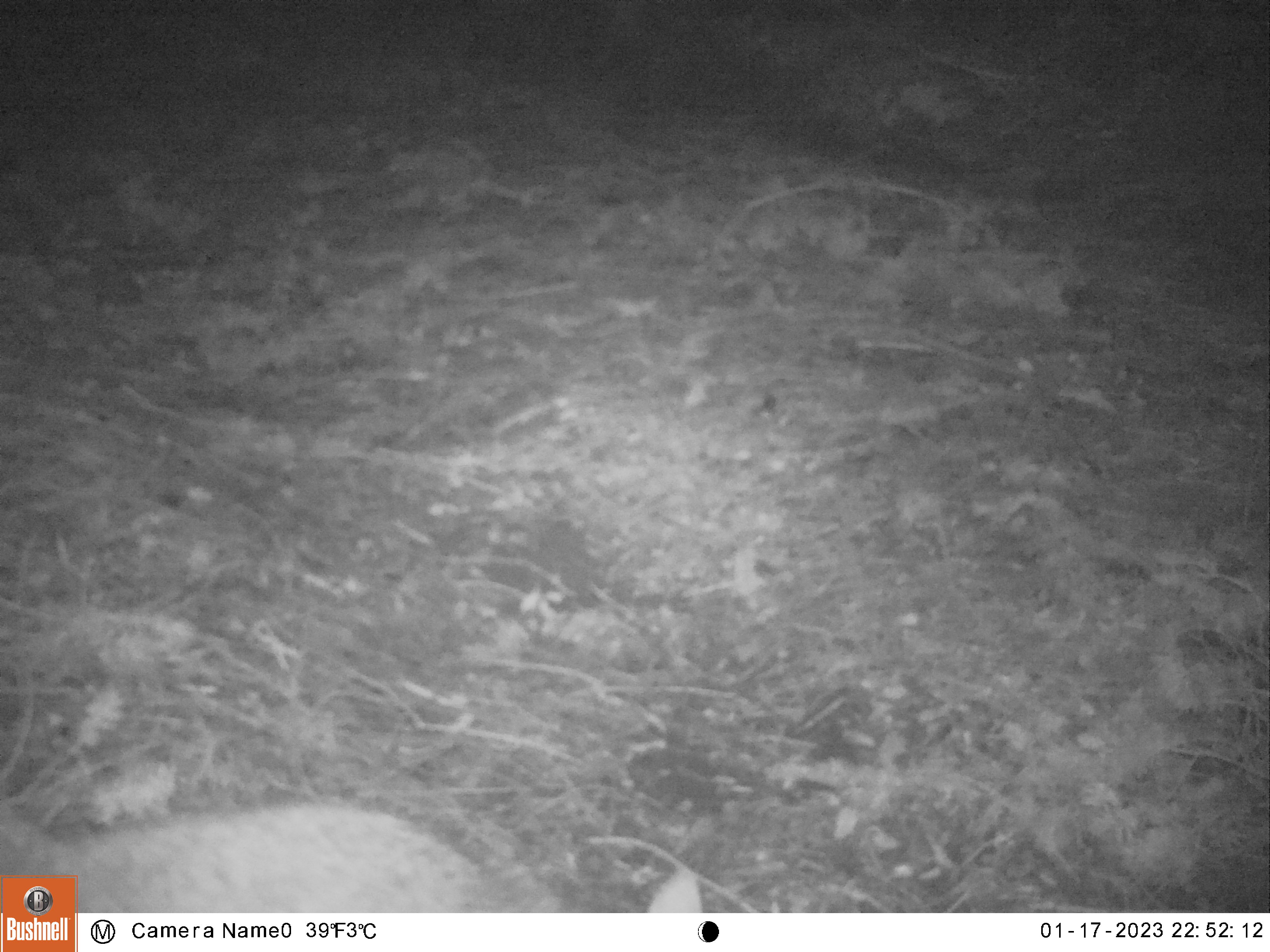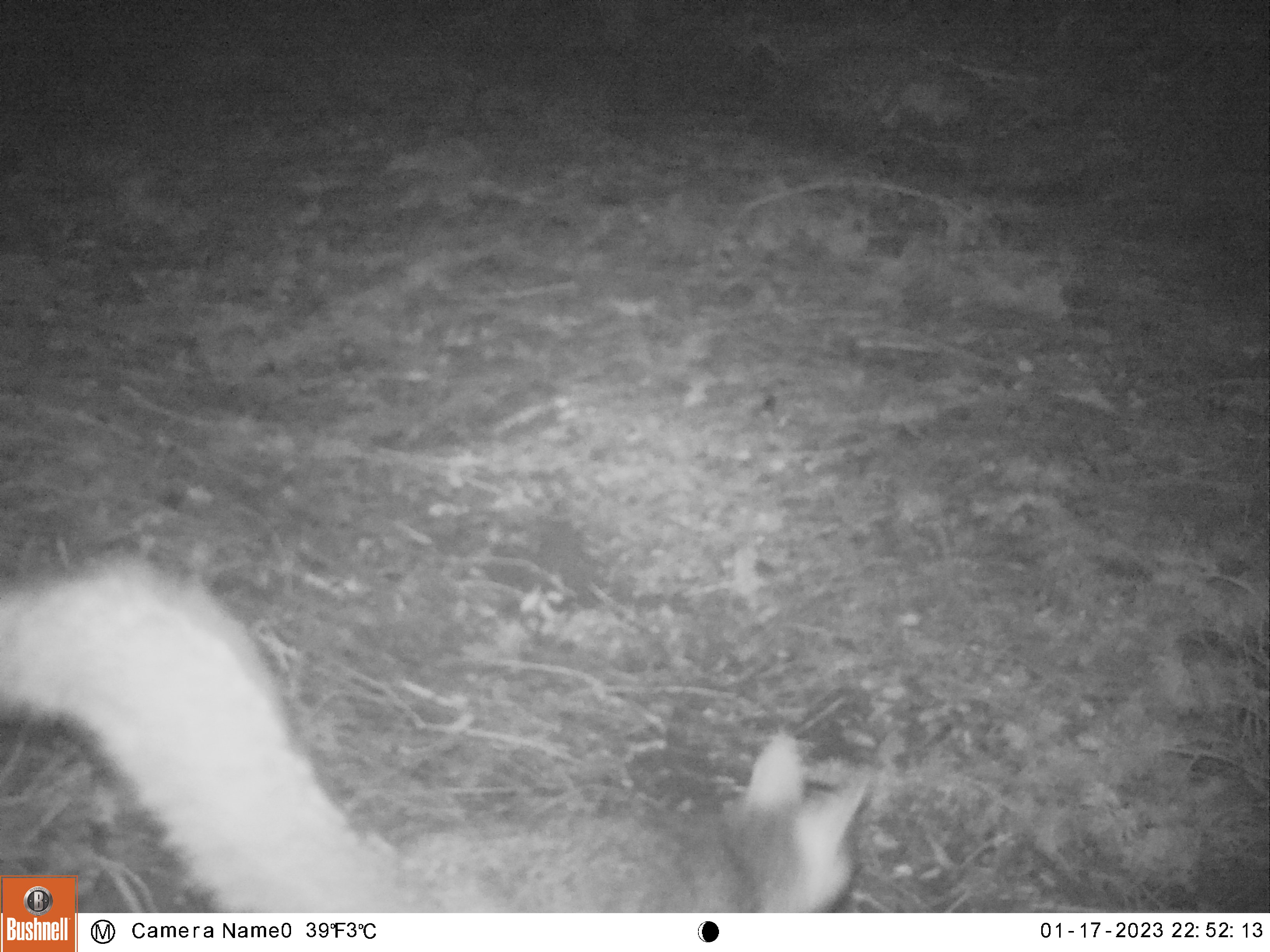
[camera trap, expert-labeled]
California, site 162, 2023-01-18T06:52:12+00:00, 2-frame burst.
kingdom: Animalia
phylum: Chordata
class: Mammalia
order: Carnivora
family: Canidae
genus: Urocyon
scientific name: Urocyon cinereoargenteus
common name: gray fox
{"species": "gray fox (Urocyon cinereoargenteus)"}